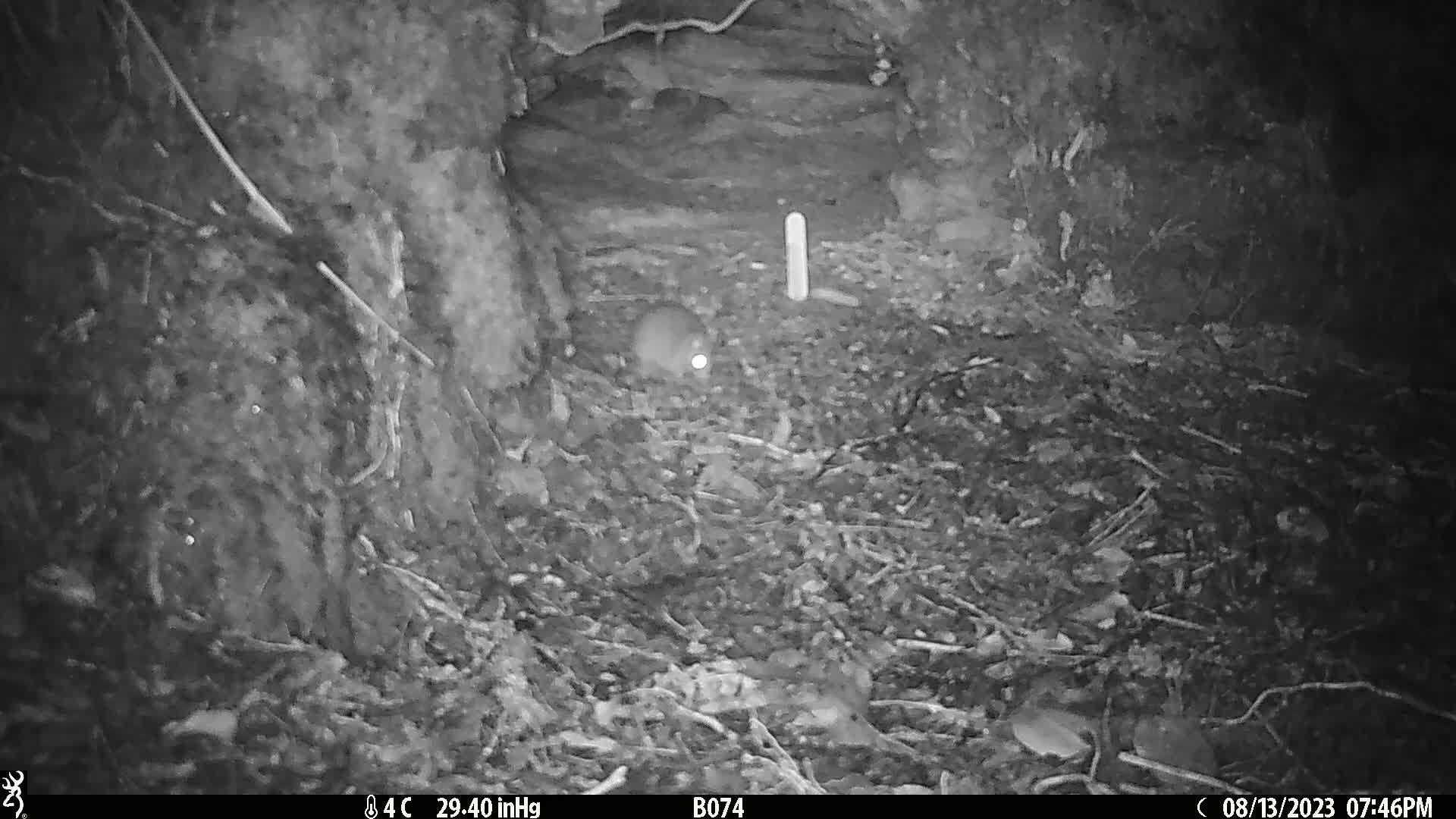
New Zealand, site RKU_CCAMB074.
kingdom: Animalia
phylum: Chordata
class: Mammalia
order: Rodentia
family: Muridae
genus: Rattus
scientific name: Rattus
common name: rat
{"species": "rat (Rattus)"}